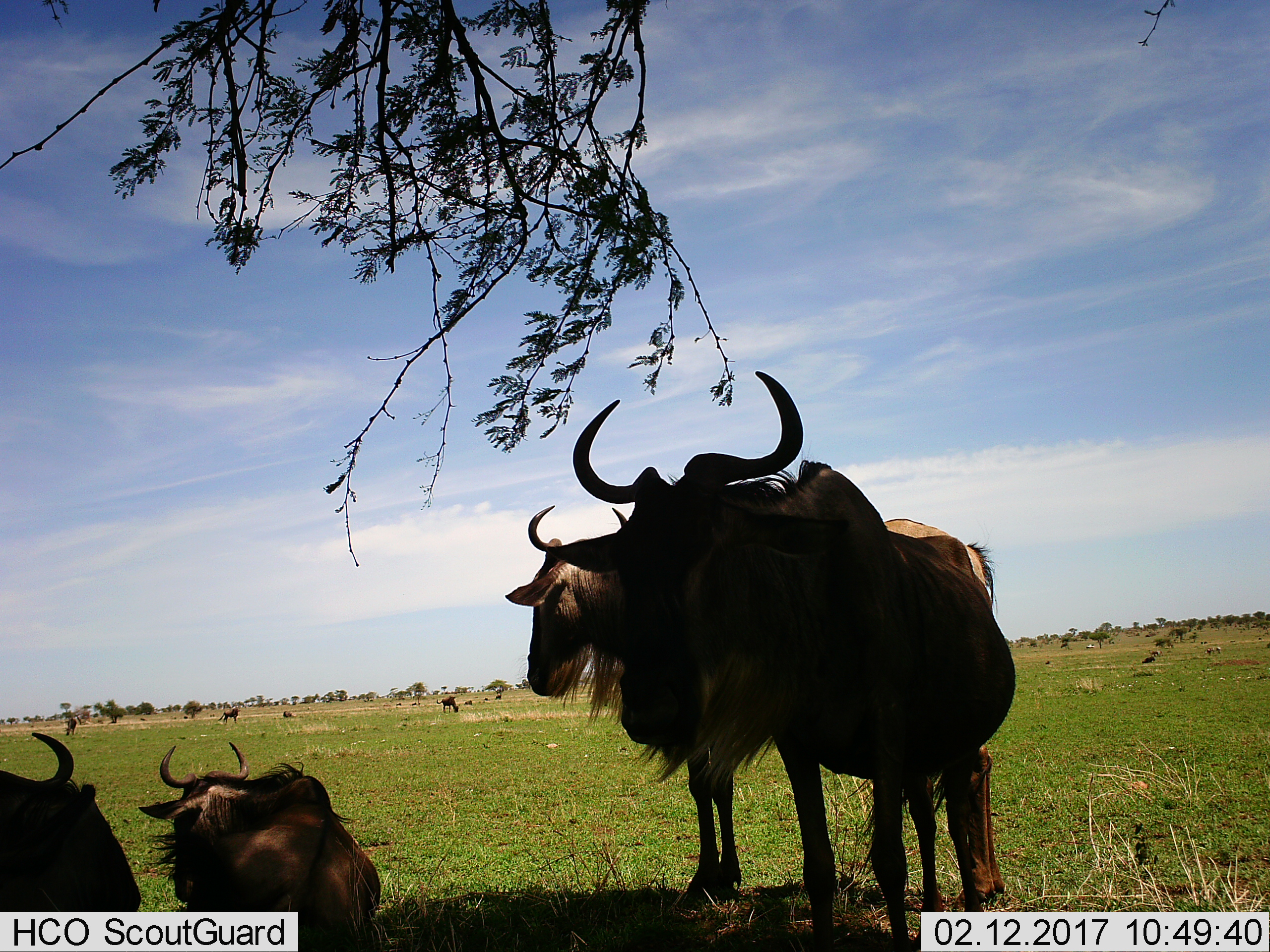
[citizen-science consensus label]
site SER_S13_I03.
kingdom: Animalia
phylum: Chordata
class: Mammalia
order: Artiodactyla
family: Bovidae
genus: Connochaetes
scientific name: Connochaetes taurinus taurinus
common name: blue wildebeest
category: wildebeestblue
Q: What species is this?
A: Wildebeestblue (blue wildebeest) (Connochaetes taurinus taurinus).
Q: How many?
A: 4.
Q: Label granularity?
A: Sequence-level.